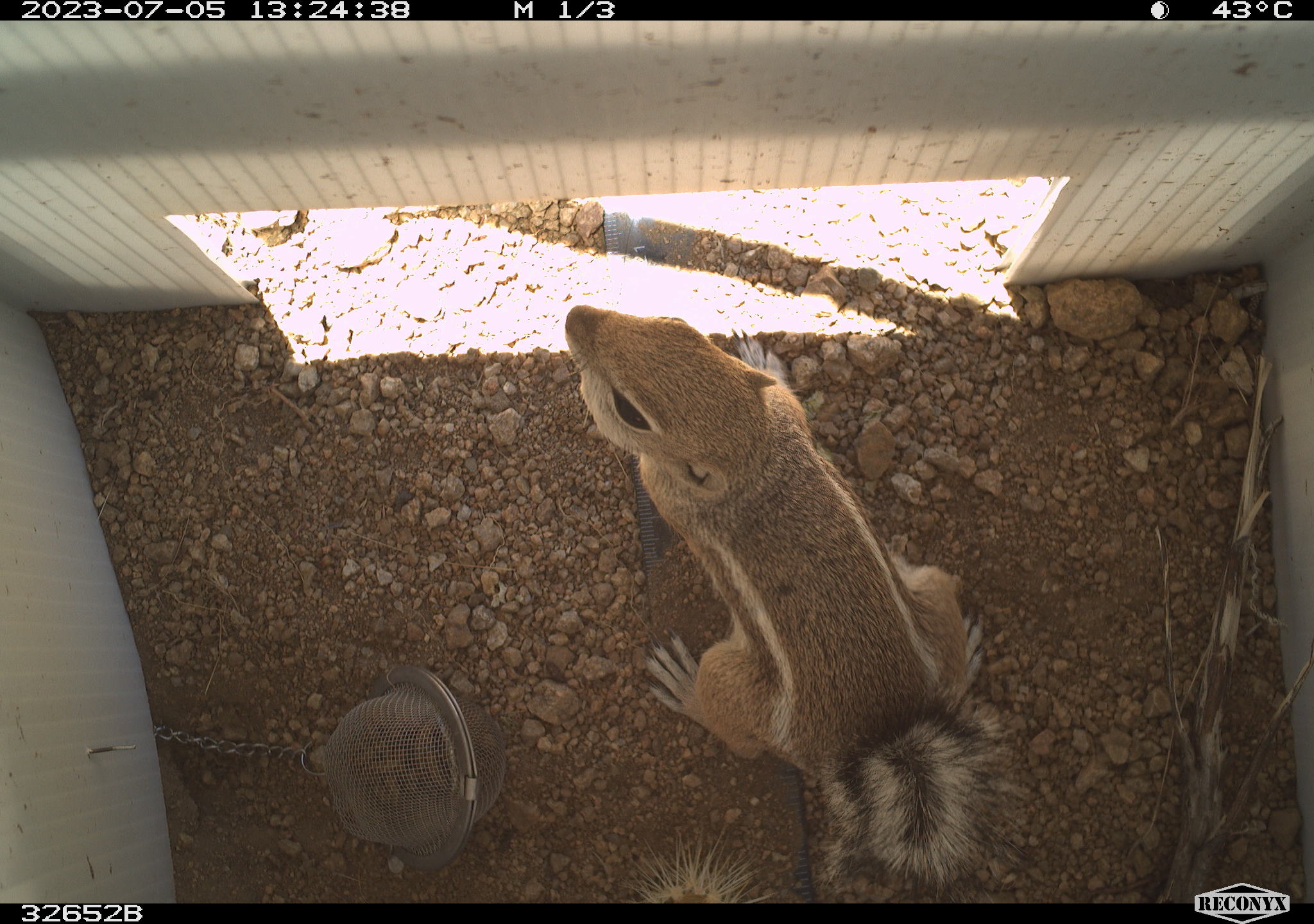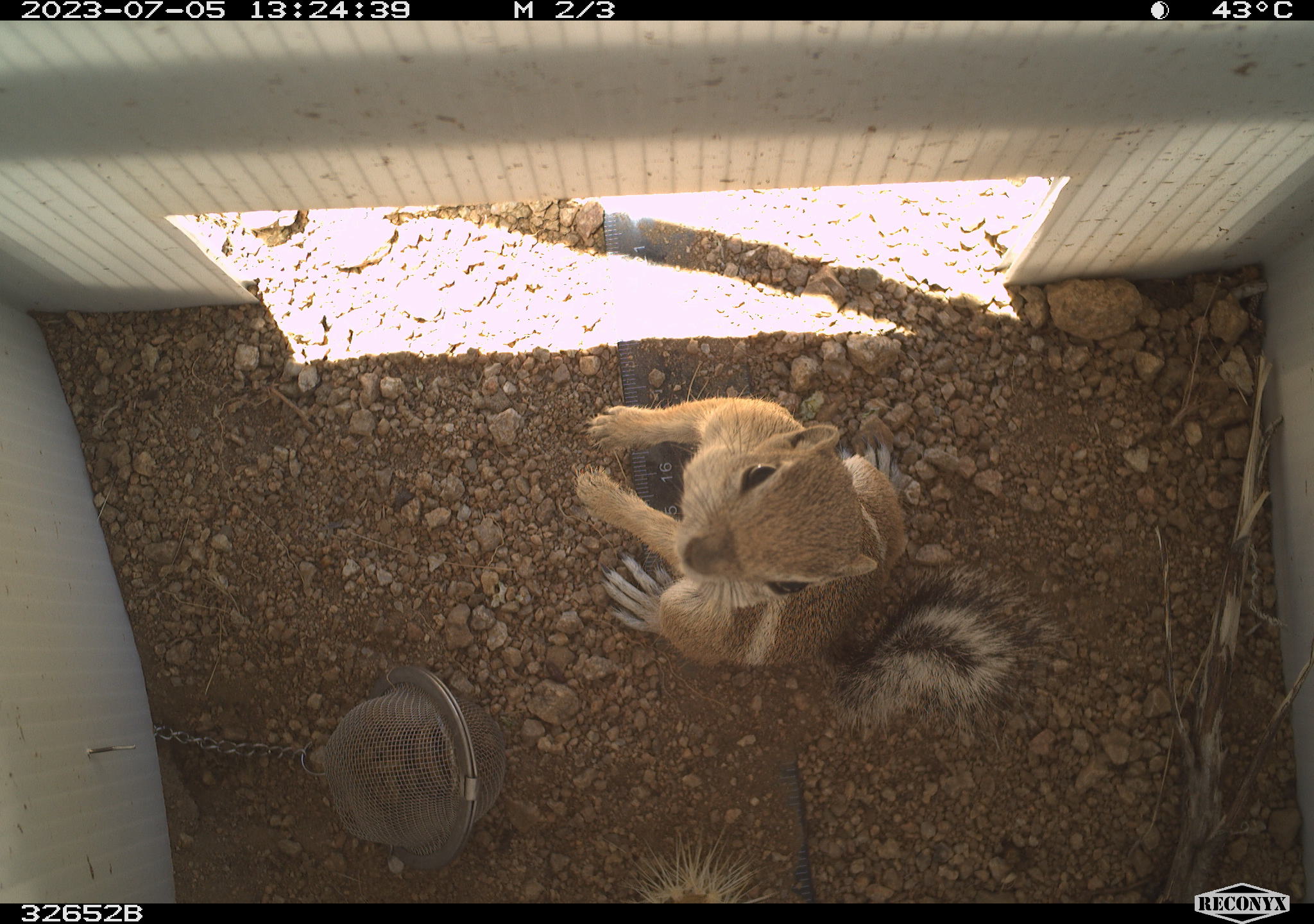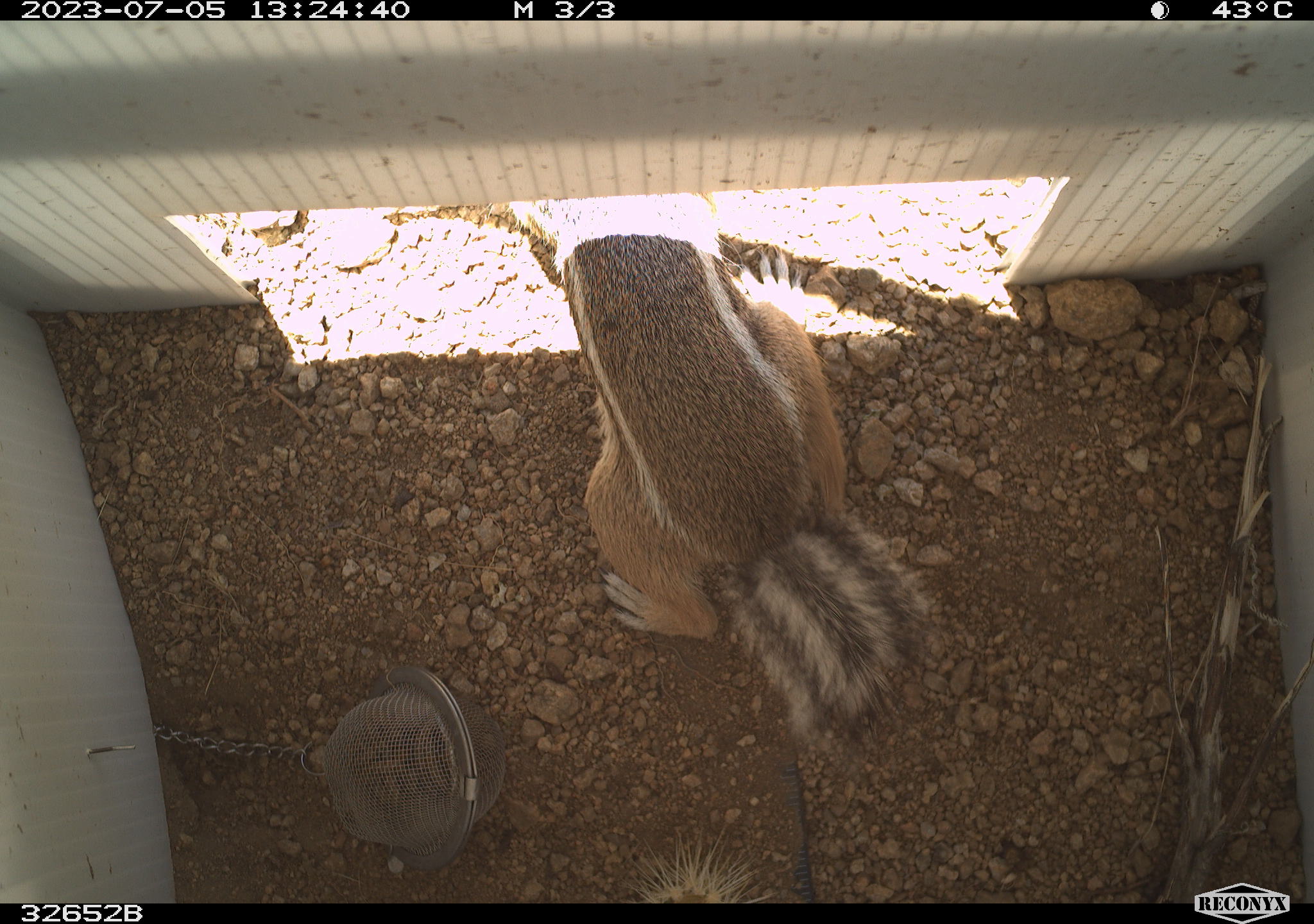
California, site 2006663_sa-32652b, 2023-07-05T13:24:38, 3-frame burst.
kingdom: Animalia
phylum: Chordata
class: Mammalia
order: Rodentia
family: Sciuridae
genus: Ammospermophilus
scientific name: Ammospermophilus leucurus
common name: white-tailed antelope squirrel